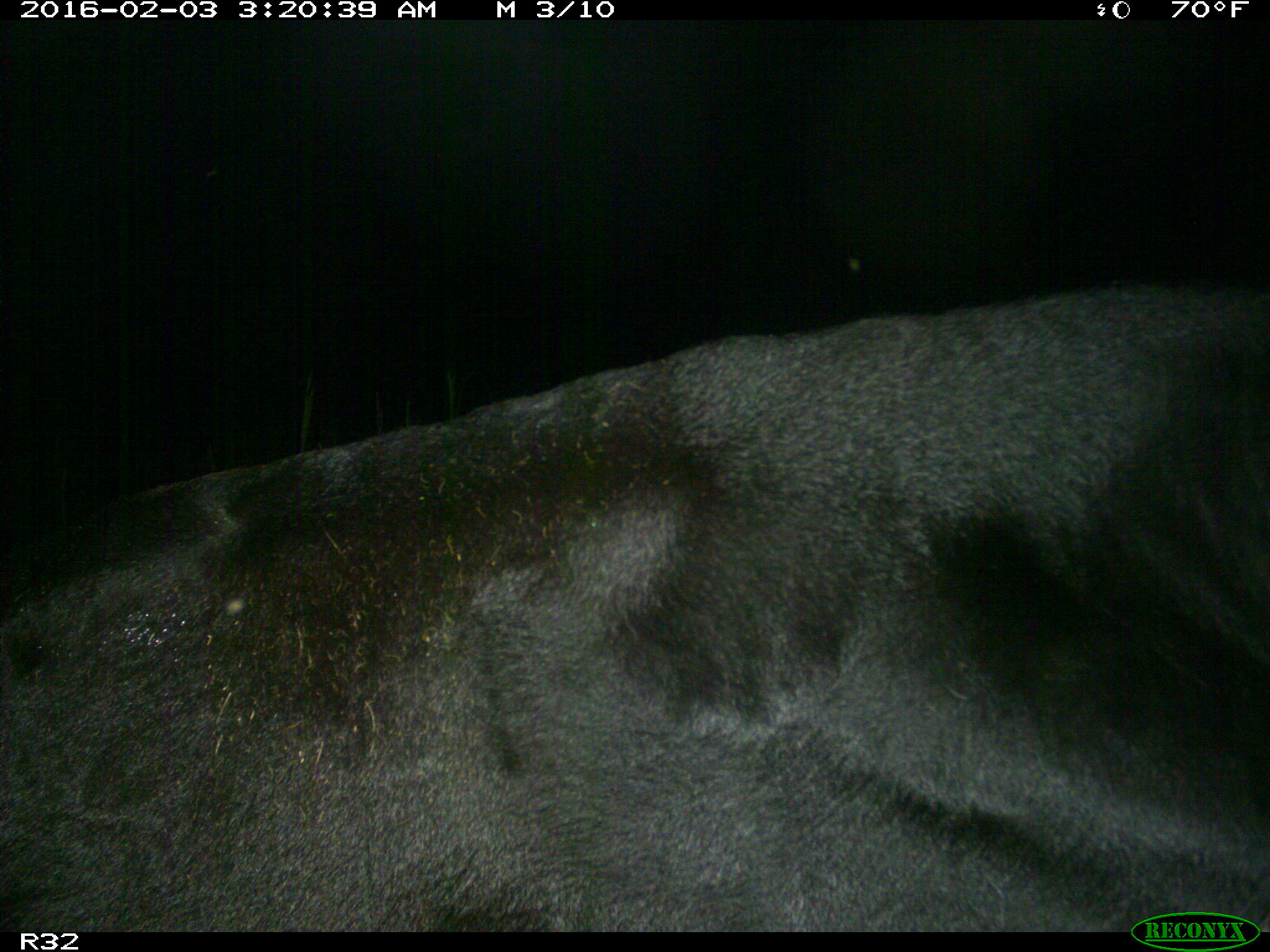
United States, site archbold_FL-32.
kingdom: Animalia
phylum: Chordata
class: Mammalia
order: Artiodactyla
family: Bovidae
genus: Bos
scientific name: Bos taurus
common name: domestic cow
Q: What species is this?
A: Bos taurus (domestic cow).